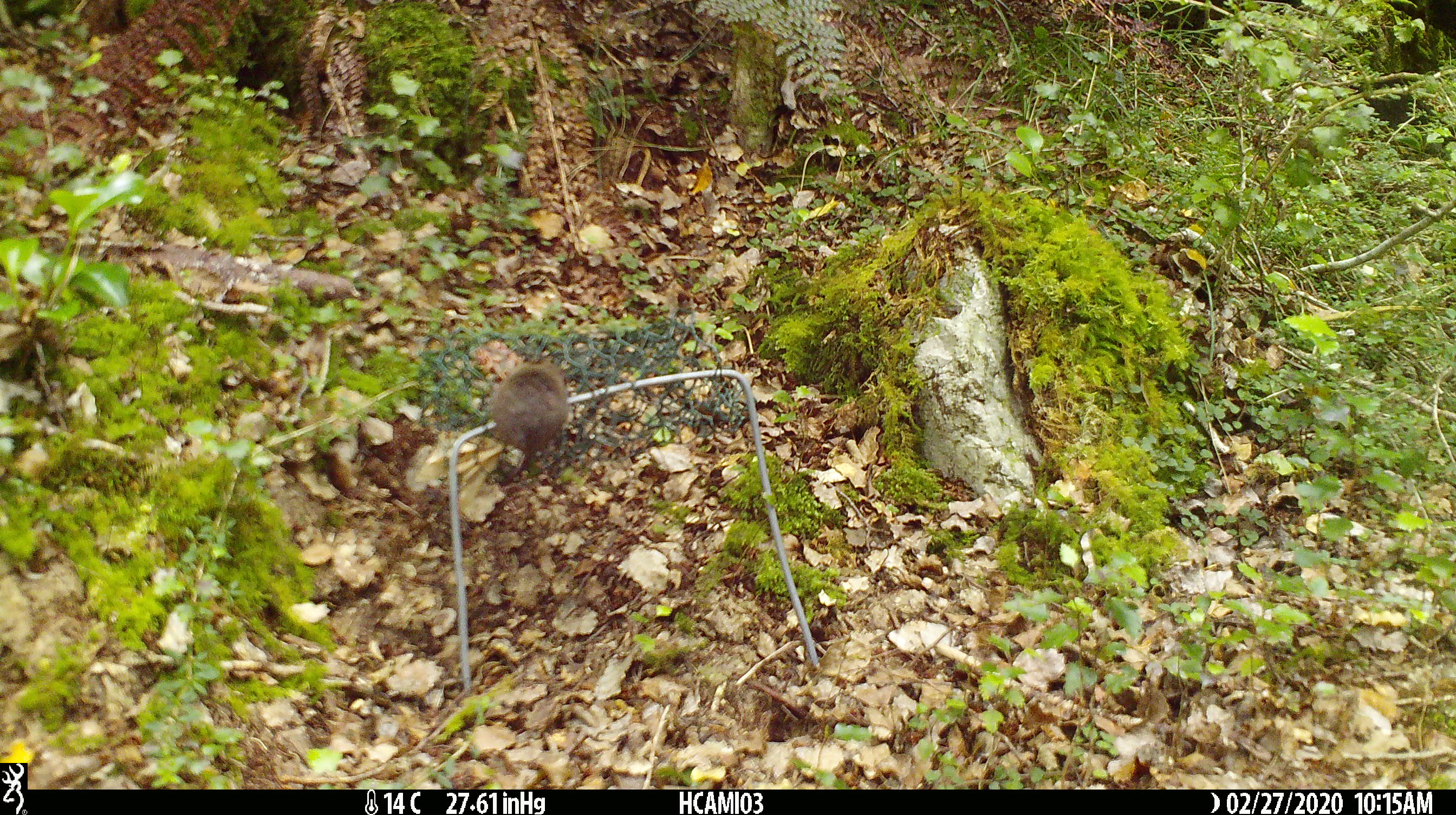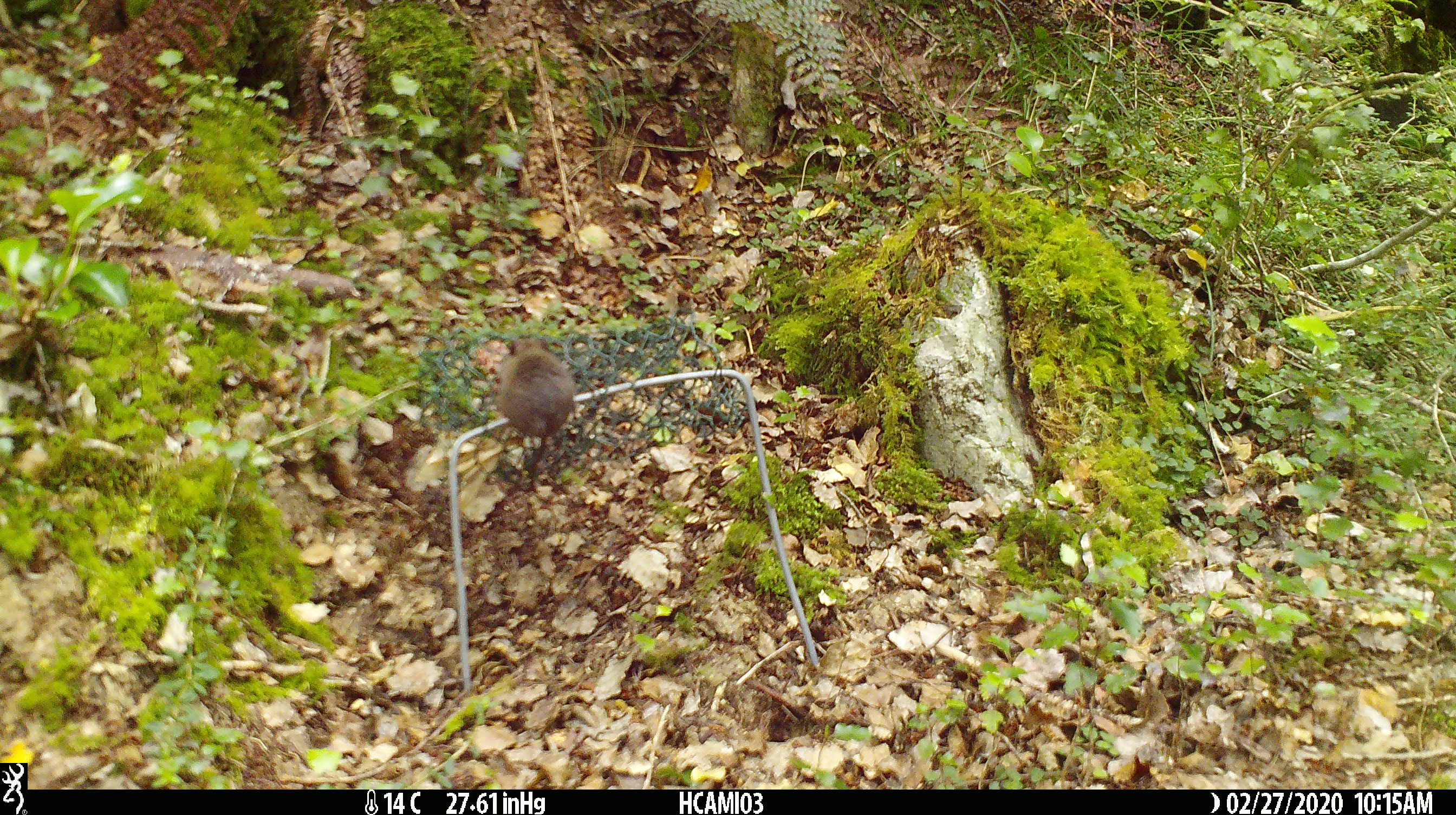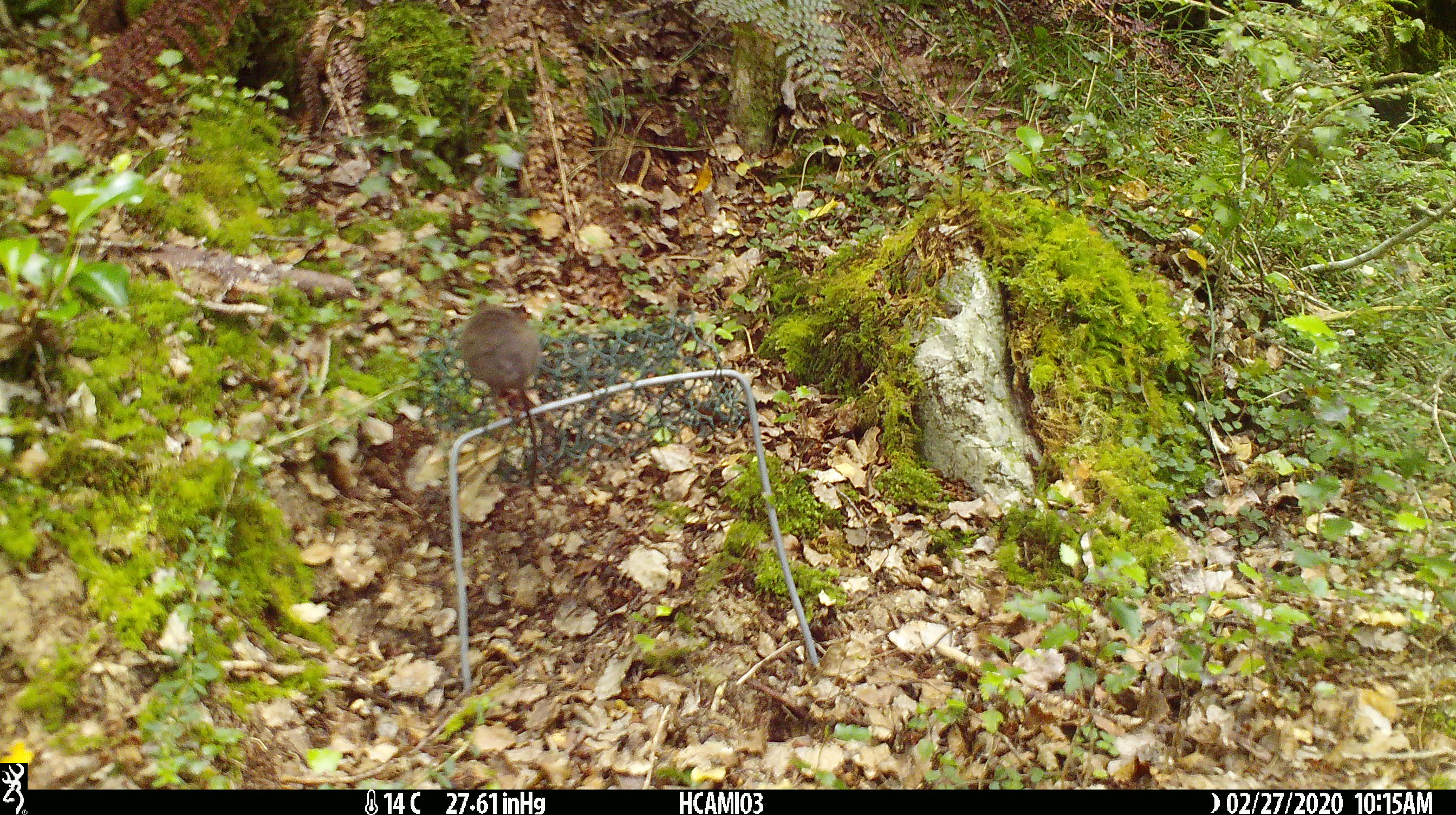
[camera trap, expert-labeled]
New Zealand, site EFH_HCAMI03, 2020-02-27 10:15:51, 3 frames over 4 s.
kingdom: Animalia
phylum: Chordata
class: Mammalia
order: Rodentia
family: Muridae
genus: Mus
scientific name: Mus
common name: mouse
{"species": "mouse (Mus)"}